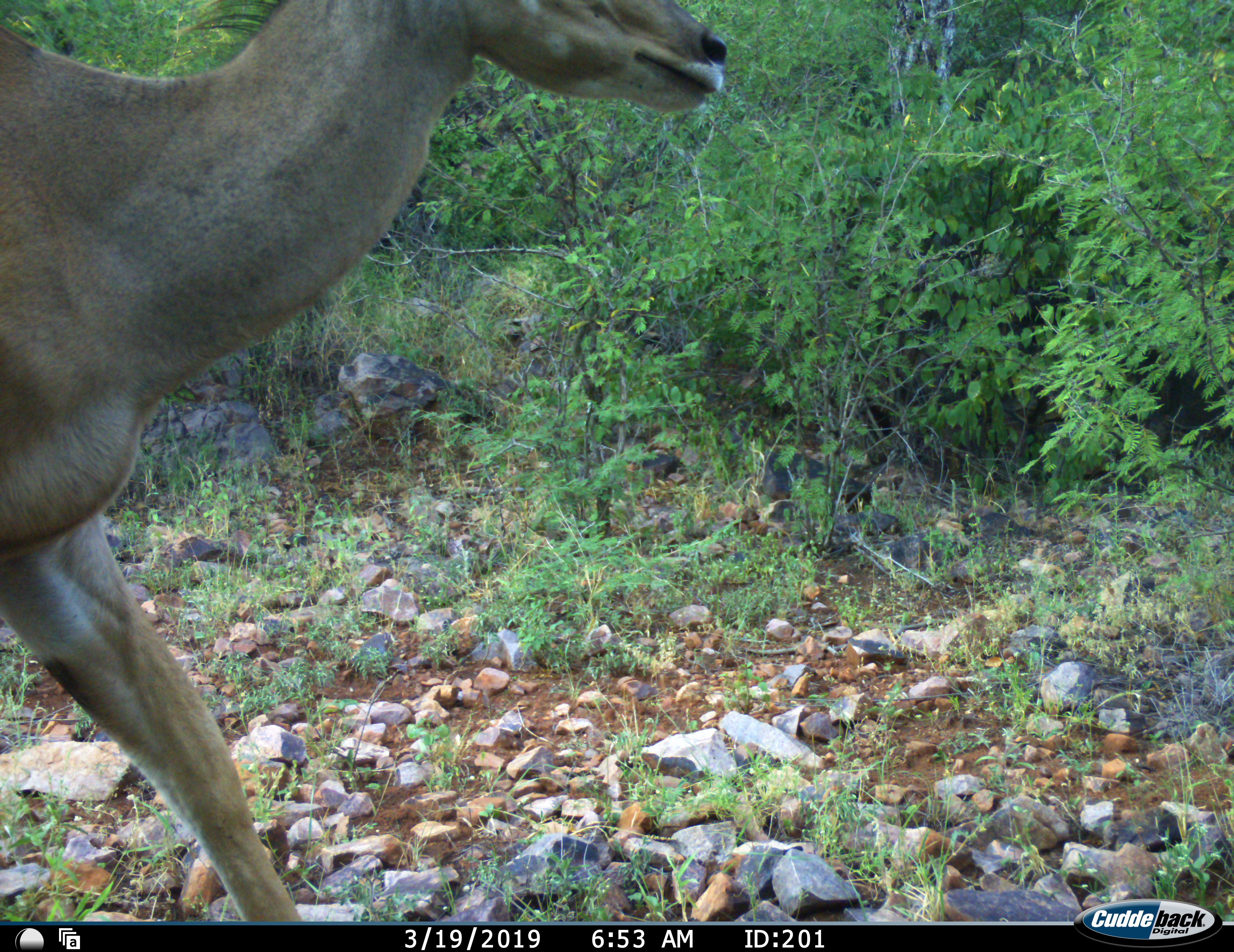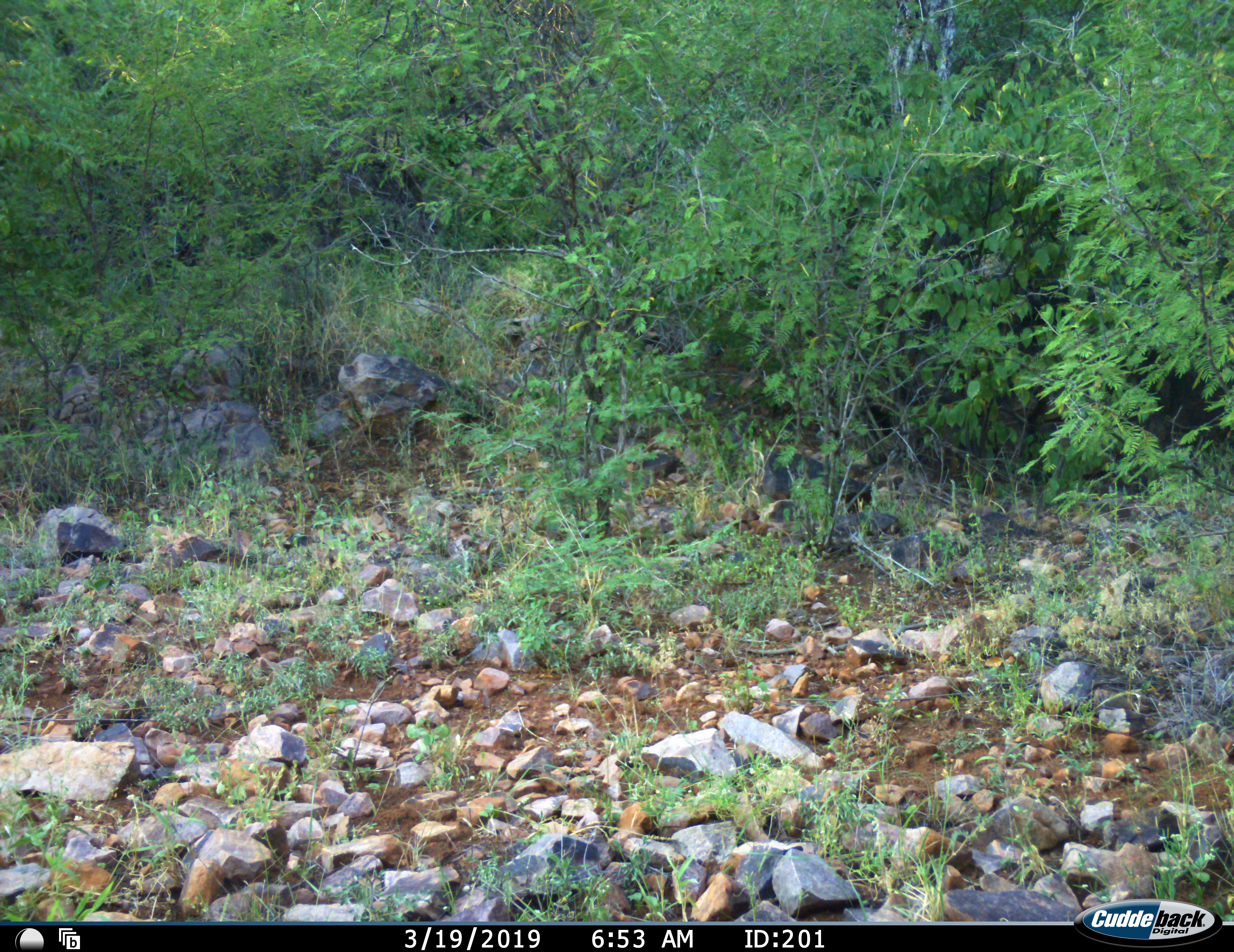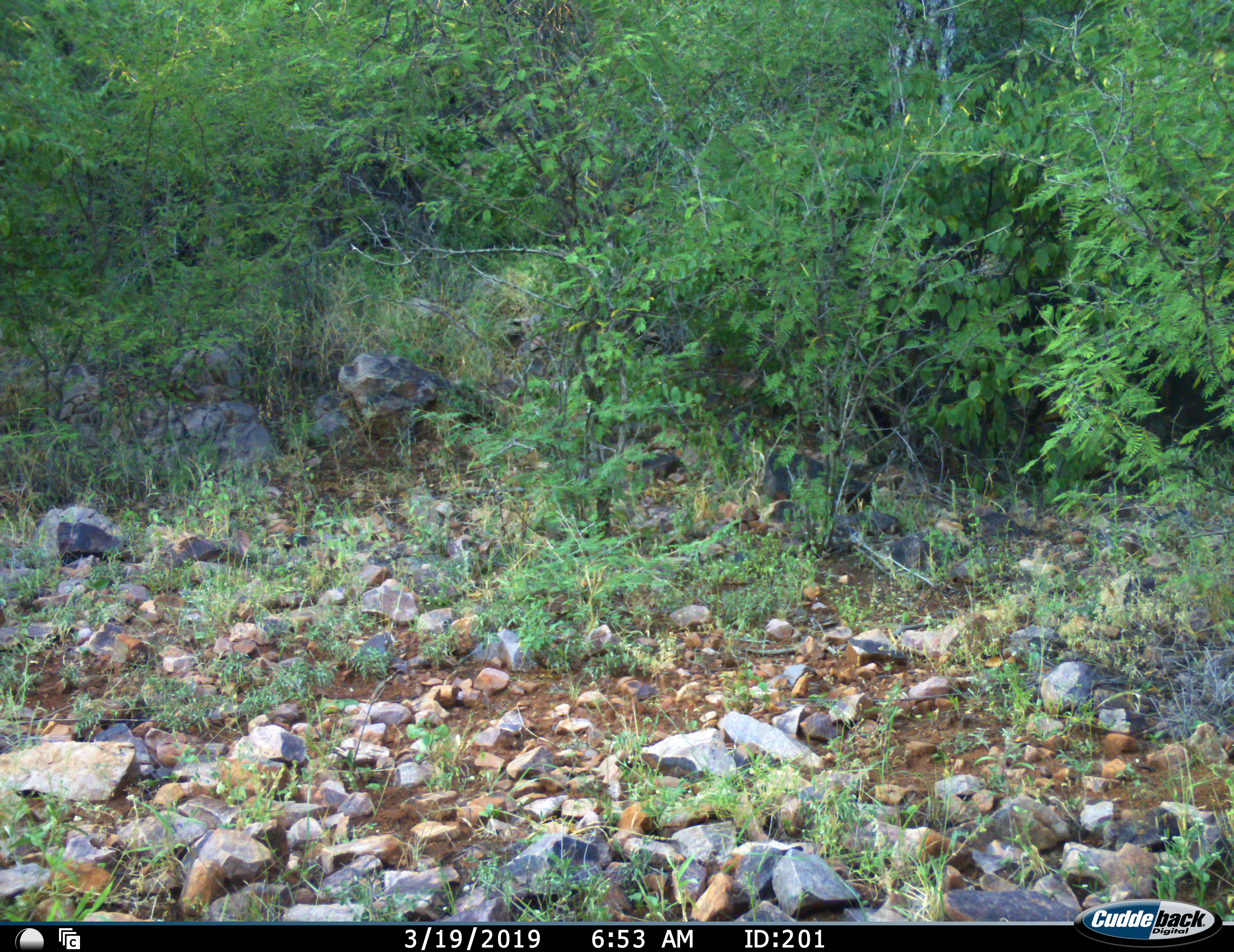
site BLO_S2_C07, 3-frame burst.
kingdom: Animalia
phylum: Chordata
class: Mammalia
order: Artiodactyla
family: Bovidae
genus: Tragelaphus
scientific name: Tragelaphus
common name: kudu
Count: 1.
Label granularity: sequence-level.